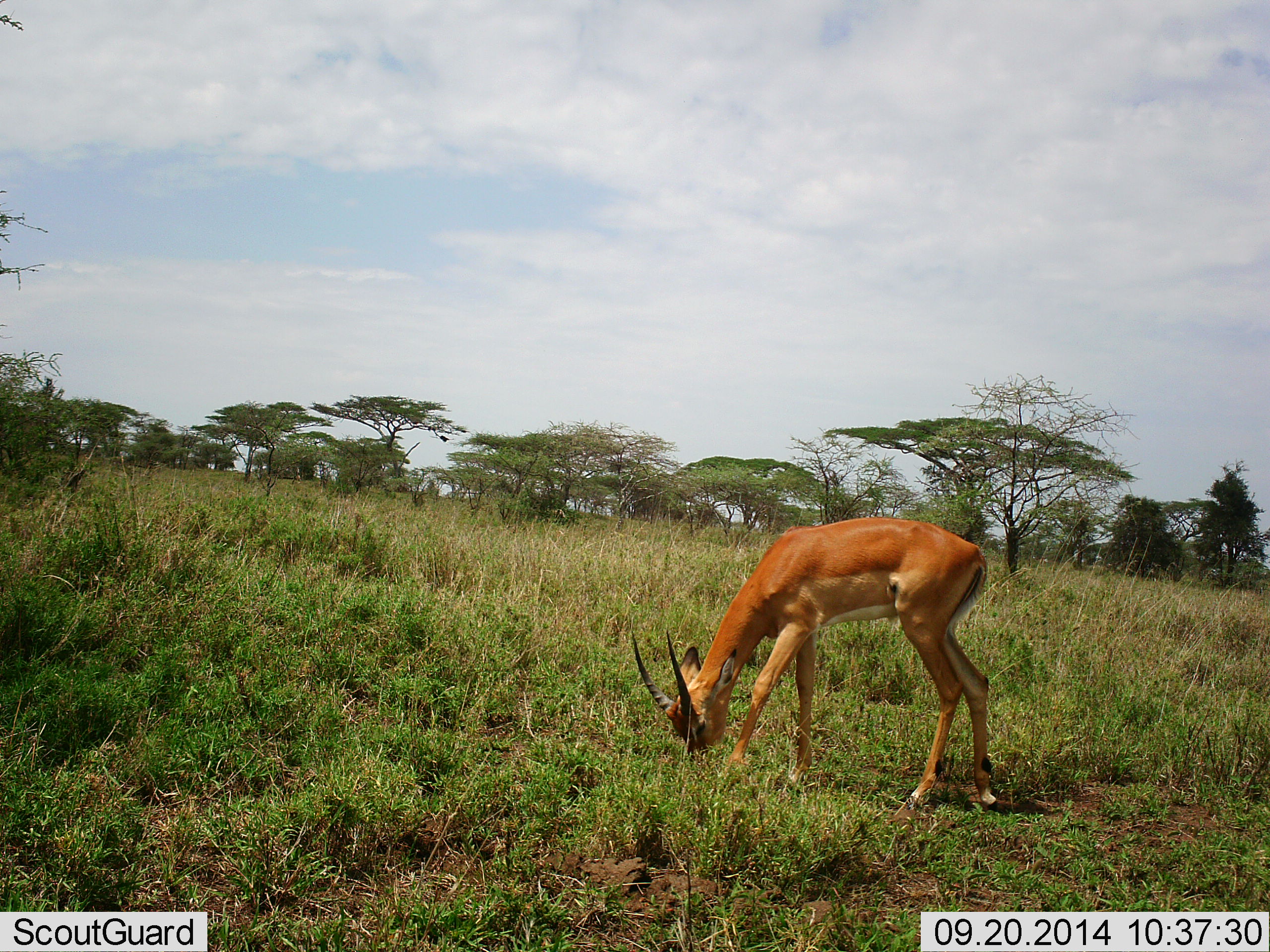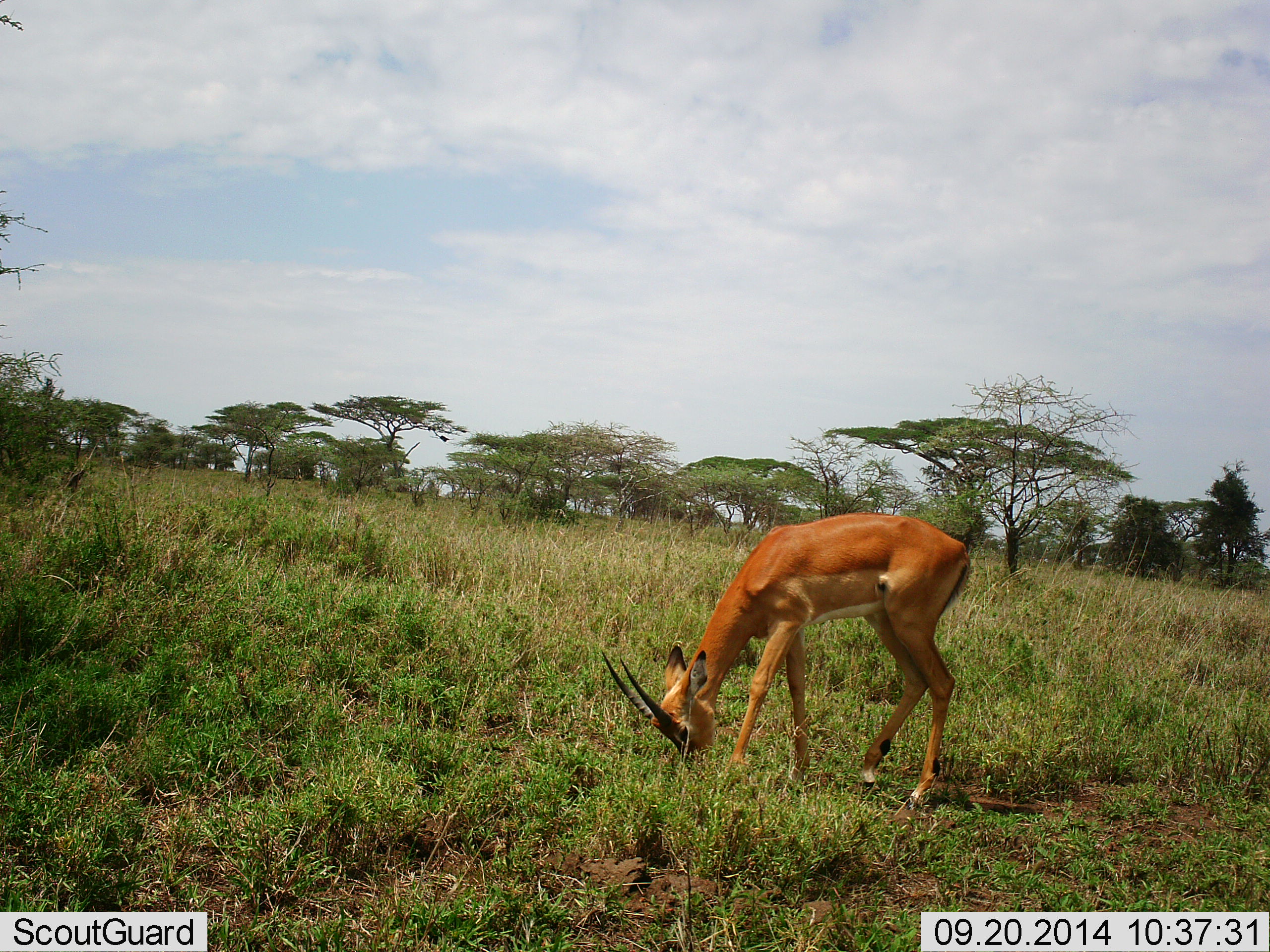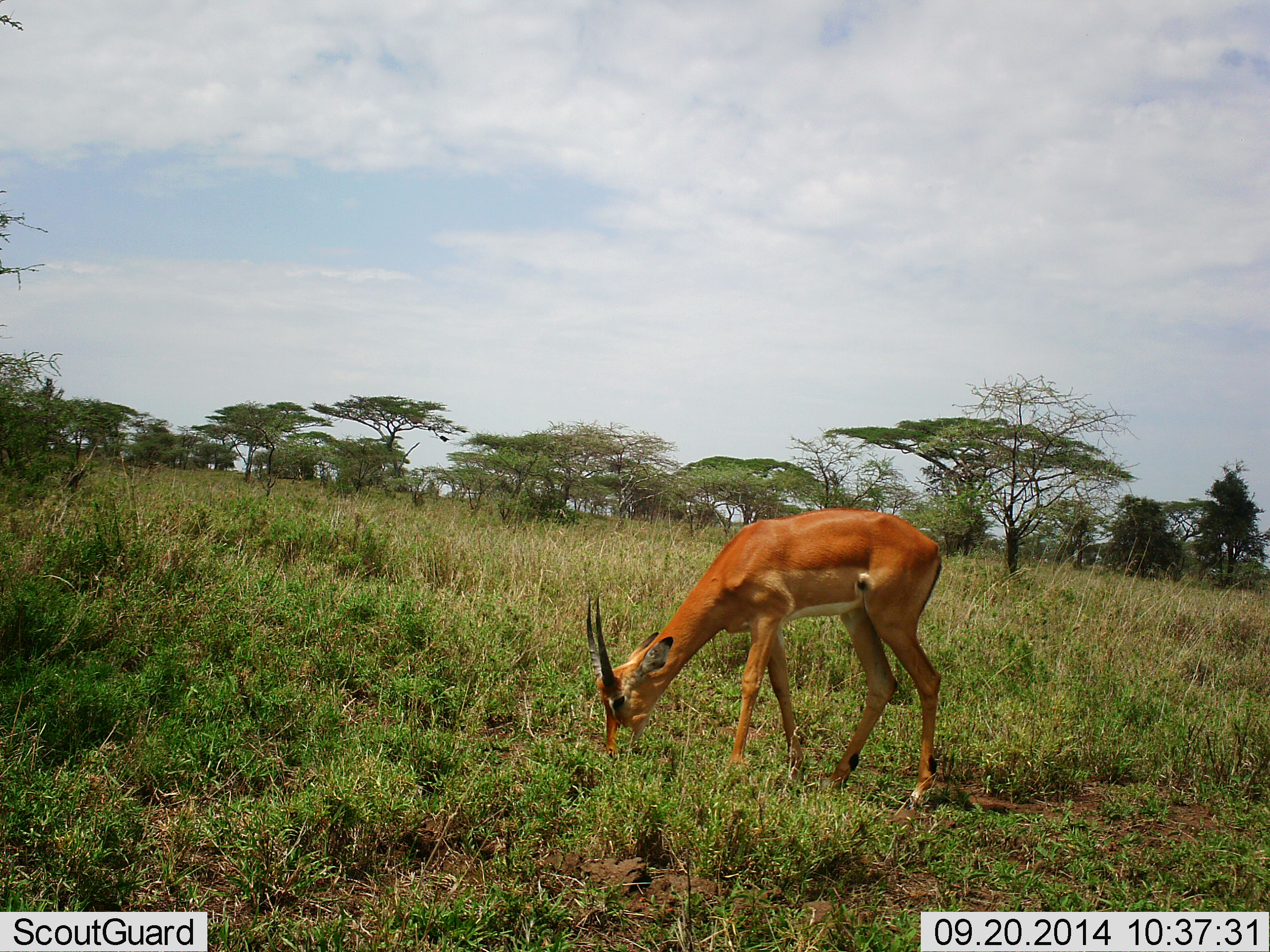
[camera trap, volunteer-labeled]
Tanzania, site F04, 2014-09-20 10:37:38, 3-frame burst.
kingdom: Animalia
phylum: Chordata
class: Mammalia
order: Artiodactyla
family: Bovidae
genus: Aepyceros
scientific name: Aepyceros melampus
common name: impala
Impala (Aepyceros melampus), count 1. Behavior (volunteer vote fractions): standing 17%, resting 0%, moving 0%, interacting 0%. Young present (vote fraction): 0%. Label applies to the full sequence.